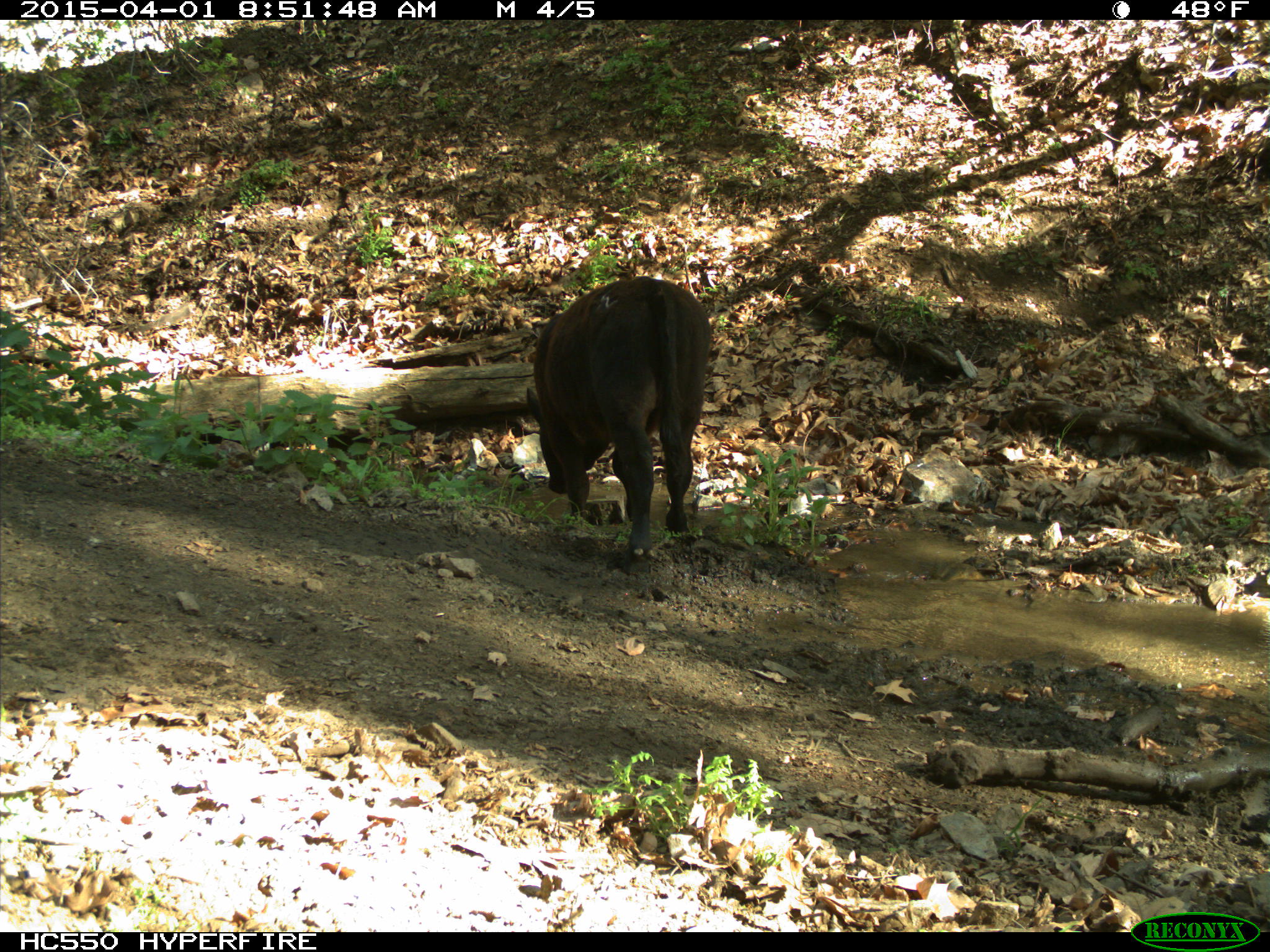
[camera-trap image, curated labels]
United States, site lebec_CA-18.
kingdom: Animalia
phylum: Chordata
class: Mammalia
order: Artiodactyla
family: Bovidae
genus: Bos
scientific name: Bos taurus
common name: domestic cow